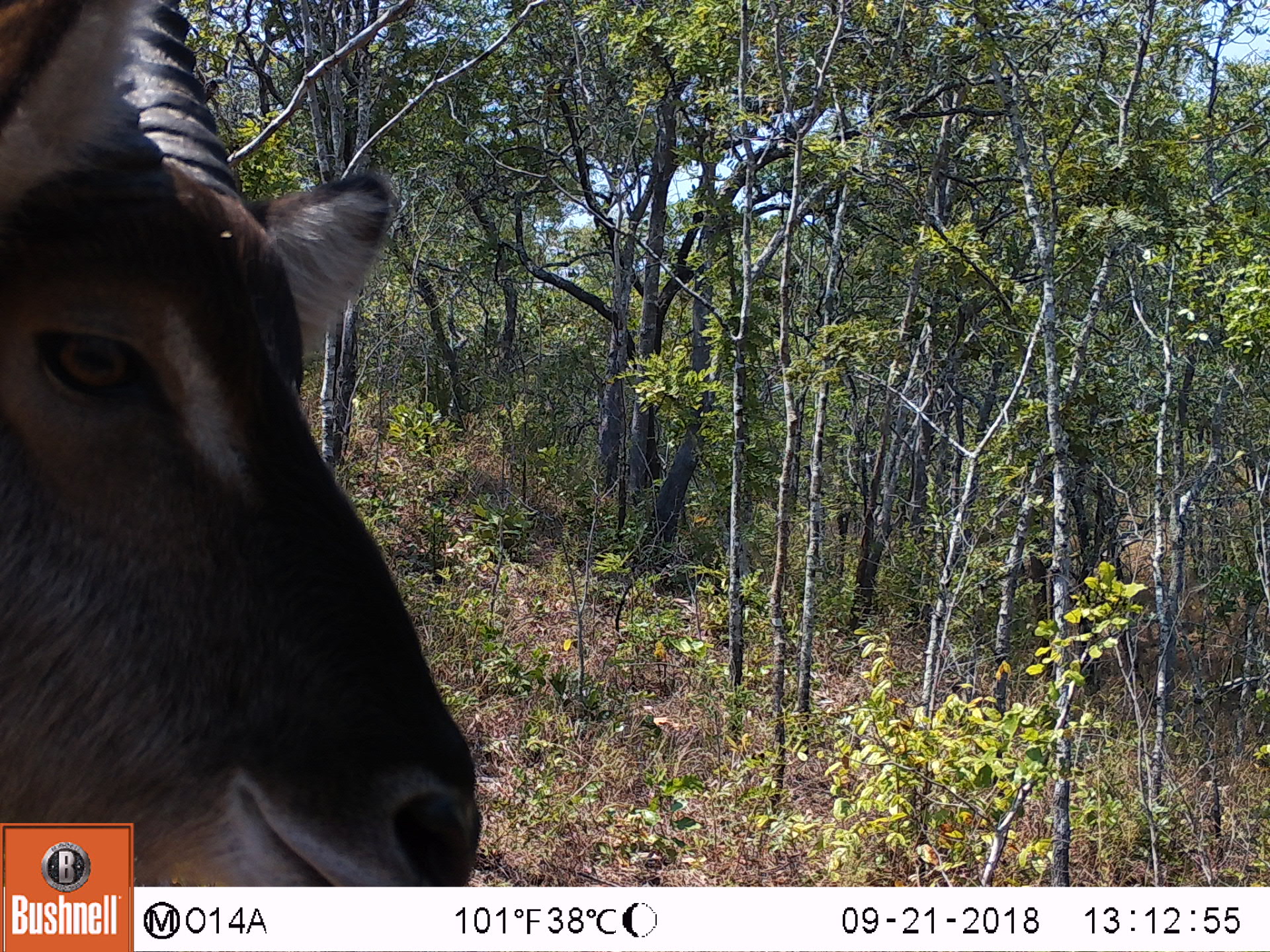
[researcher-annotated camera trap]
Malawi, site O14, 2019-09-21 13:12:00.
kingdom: Animalia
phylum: Chordata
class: Mammalia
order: Artiodactyla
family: Bovidae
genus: Kobus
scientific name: Kobus ellipsiprymnus ellipsiprymnus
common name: common waterbuck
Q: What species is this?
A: Common waterbuck (Kobus ellipsiprymnus ellipsiprymnus).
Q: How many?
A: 1.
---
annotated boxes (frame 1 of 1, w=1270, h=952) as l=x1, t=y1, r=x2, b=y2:
common waterbuck: l=3, t=28, r=479, b=819